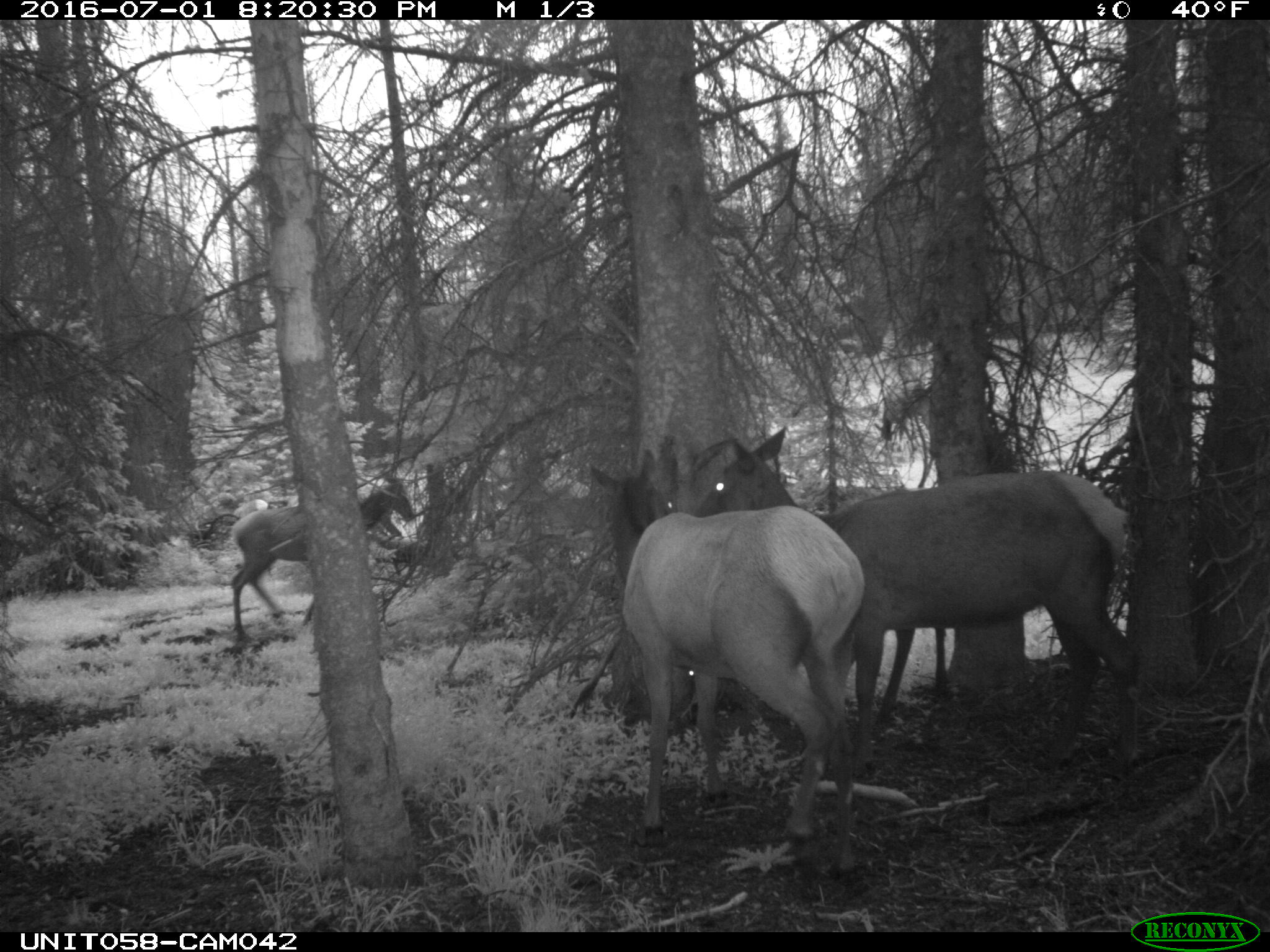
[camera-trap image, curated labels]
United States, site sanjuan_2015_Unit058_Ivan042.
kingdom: Animalia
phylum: Chordata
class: Mammalia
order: Artiodactyla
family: Cervidae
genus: Cervus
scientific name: Cervus elaphus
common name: red deer